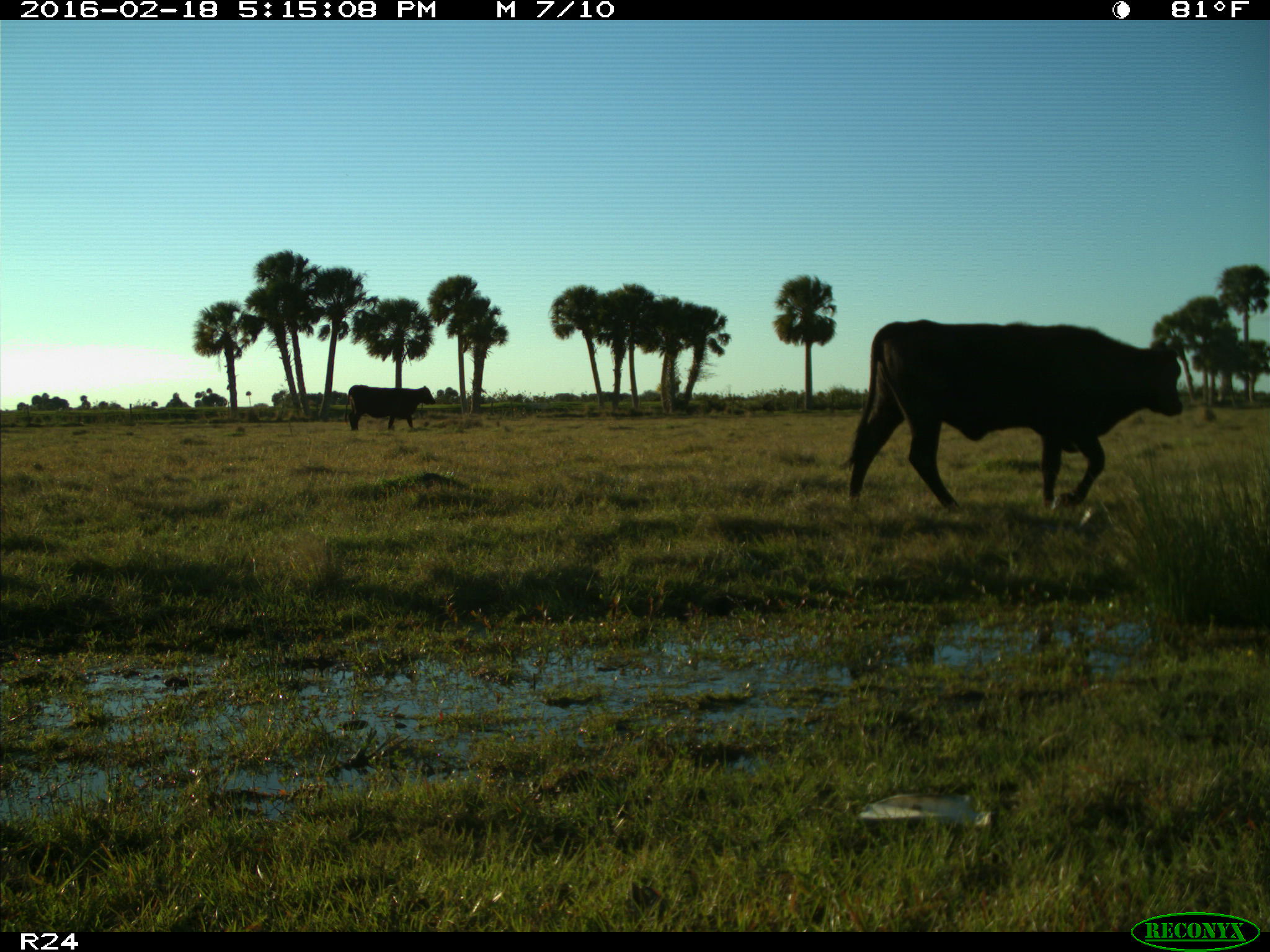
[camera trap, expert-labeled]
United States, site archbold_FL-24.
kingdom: Animalia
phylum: Chordata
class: Mammalia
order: Artiodactyla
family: Bovidae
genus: Bos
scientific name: Bos taurus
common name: domestic cow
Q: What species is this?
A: Bos taurus (domestic cow).